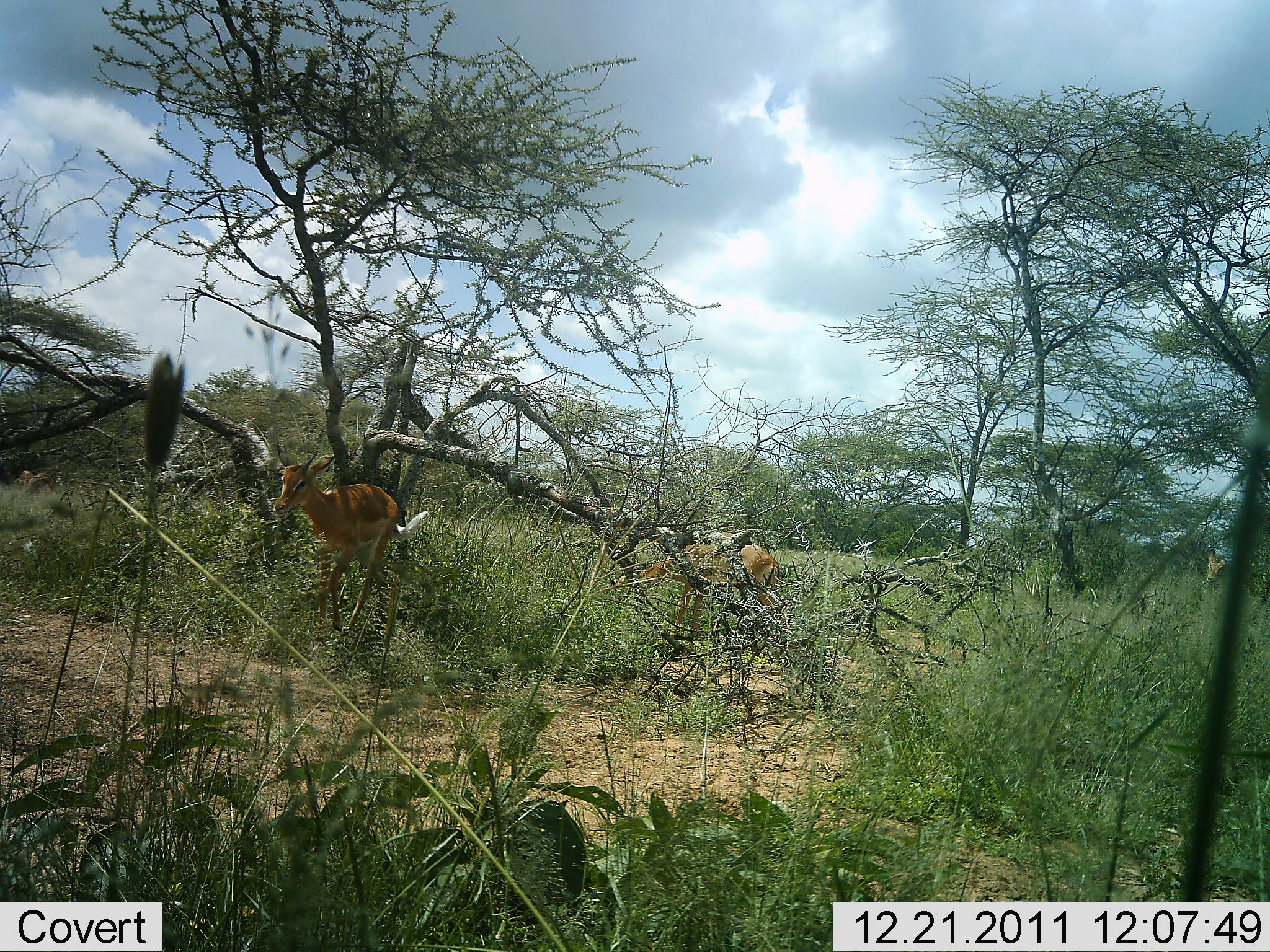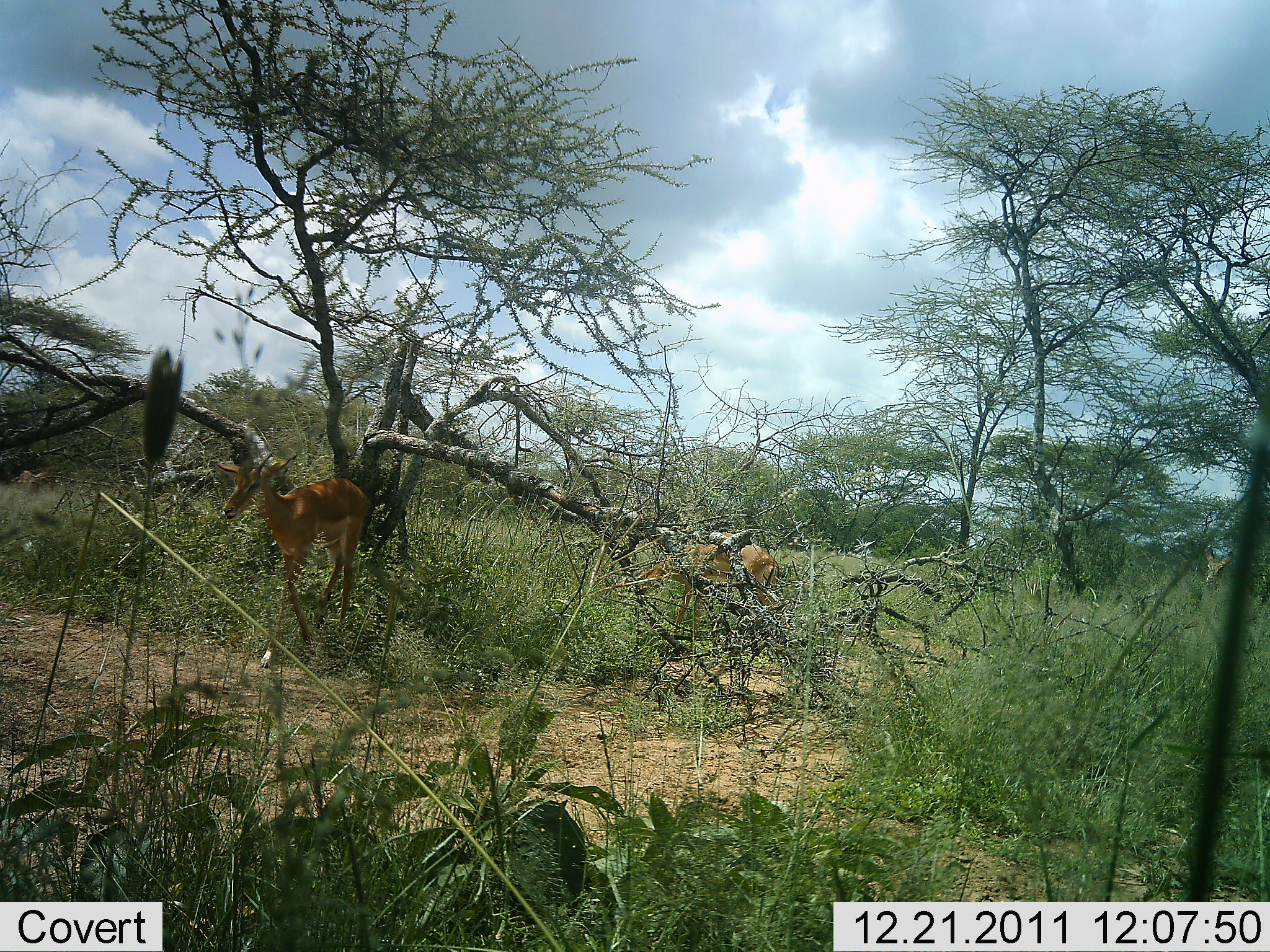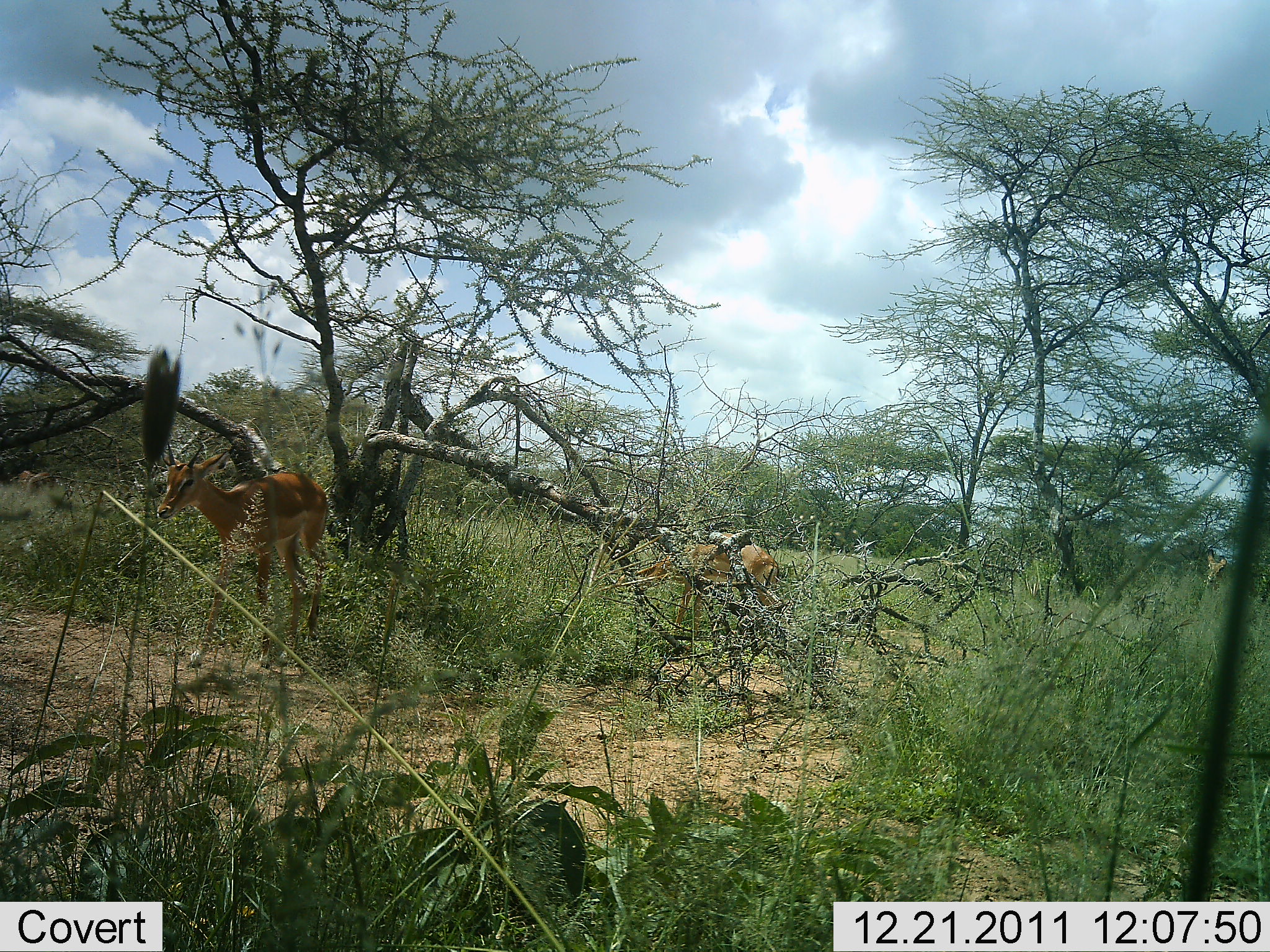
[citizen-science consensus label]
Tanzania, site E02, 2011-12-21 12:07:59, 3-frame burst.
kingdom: Animalia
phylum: Chordata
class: Mammalia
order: Artiodactyla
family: Bovidae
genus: Nanger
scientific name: Nanger granti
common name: grant's gazelle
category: gazellegrants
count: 2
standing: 33%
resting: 0%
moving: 100%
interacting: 0%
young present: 8%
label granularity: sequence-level